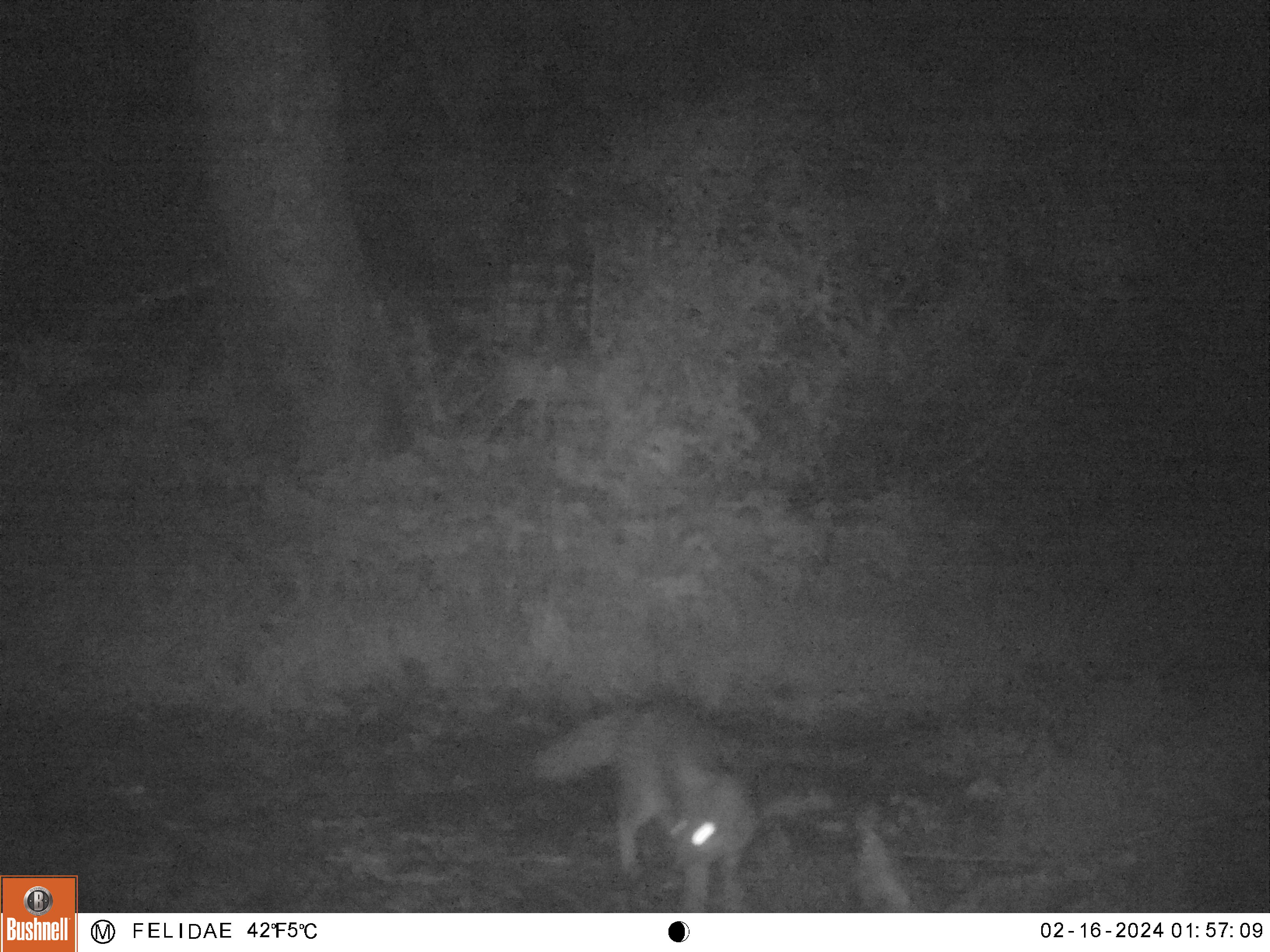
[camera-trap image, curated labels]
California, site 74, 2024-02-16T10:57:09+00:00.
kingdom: Animalia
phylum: Chordata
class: Mammalia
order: Carnivora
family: Canidae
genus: Urocyon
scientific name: Urocyon cinereoargenteus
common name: gray fox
Gray fox (Urocyon cinereoargenteus).